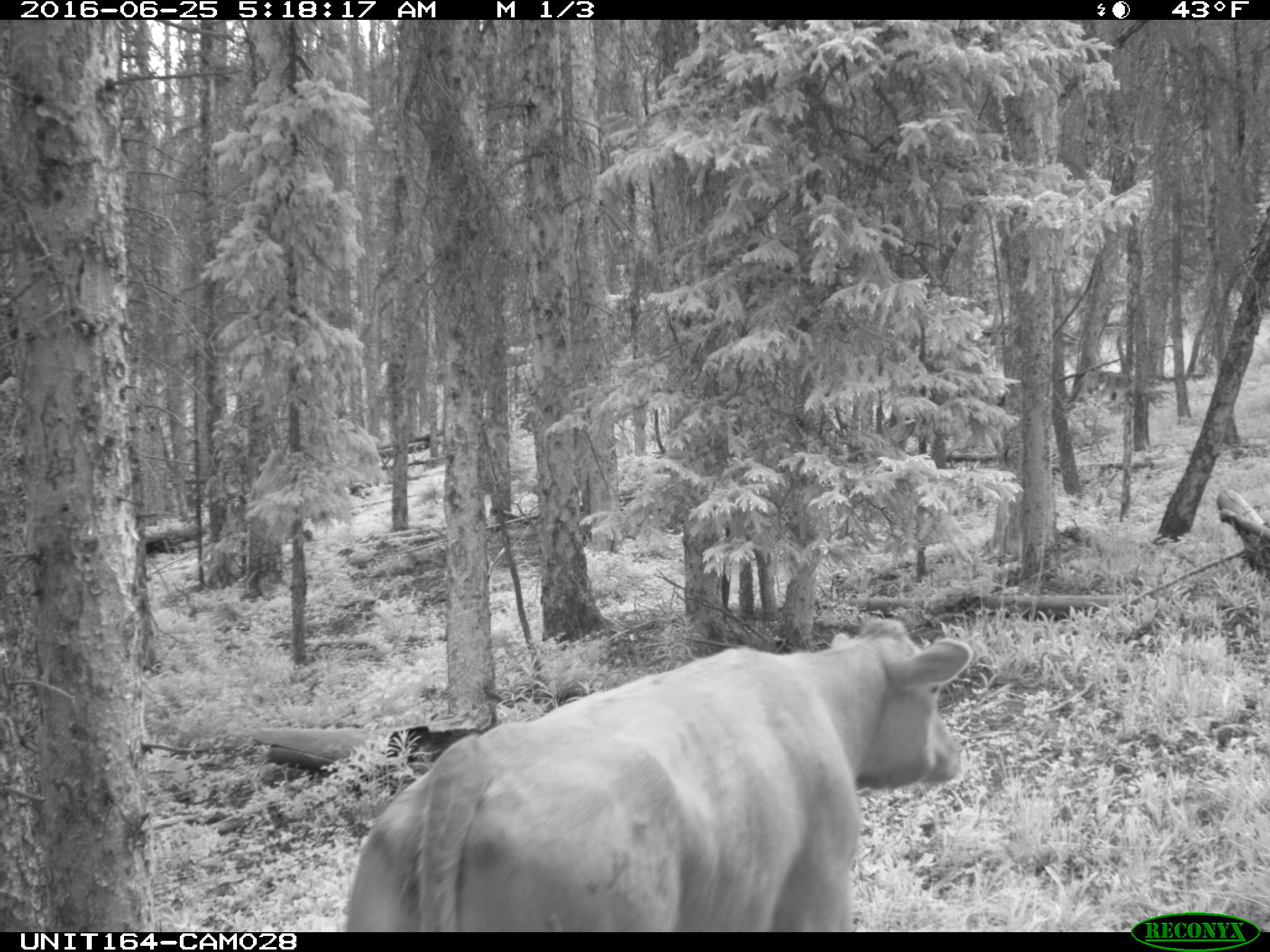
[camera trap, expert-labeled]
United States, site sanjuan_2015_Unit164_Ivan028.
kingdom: Animalia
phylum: Chordata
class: Mammalia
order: Artiodactyla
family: Bovidae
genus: Bos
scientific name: Bos taurus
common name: domestic cow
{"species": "Bos taurus (domestic cow)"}